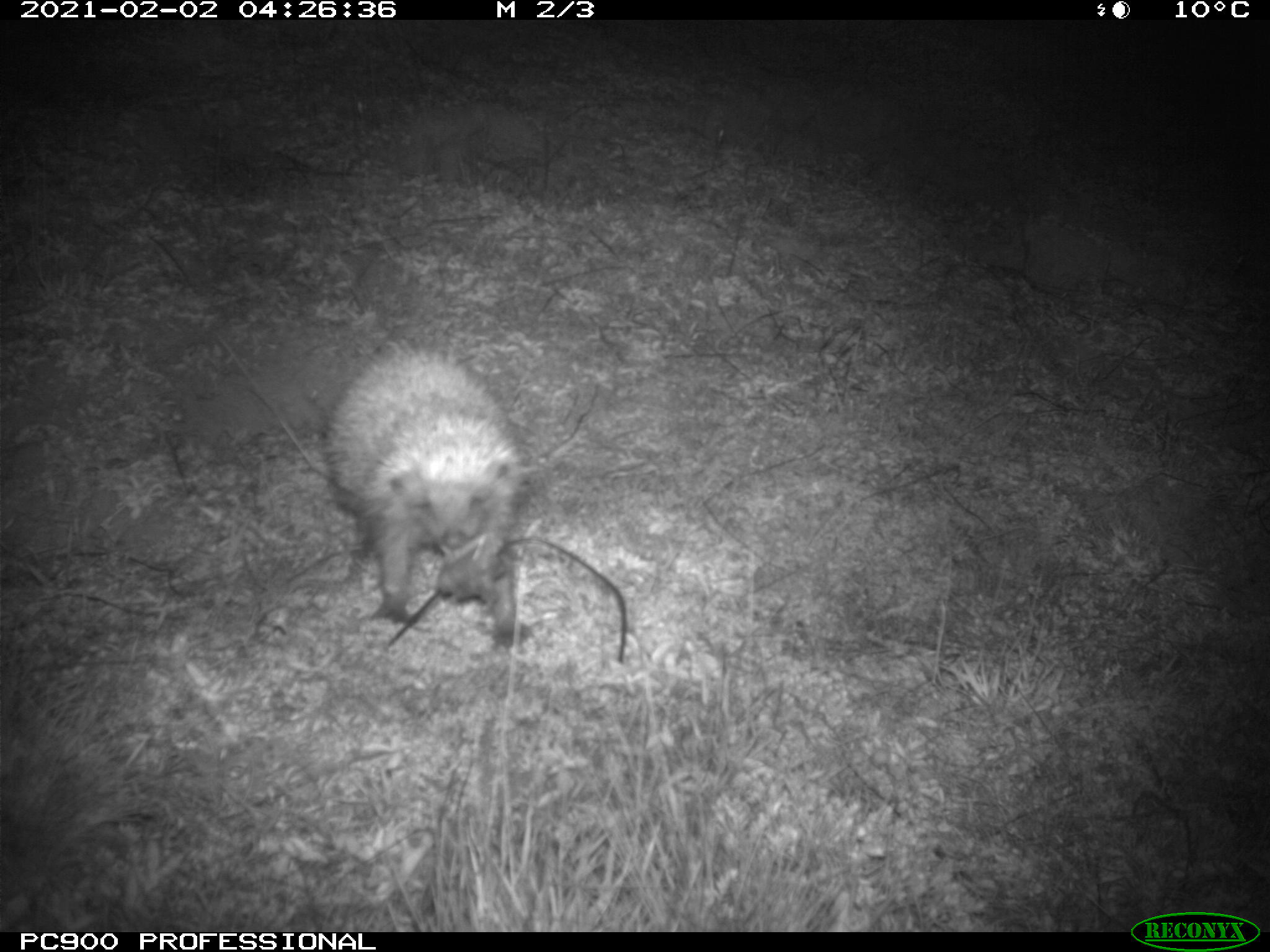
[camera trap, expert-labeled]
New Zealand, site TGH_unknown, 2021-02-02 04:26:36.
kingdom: Animalia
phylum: Chordata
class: Mammalia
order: Eulipotyphla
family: Erinaceidae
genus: Erinaceus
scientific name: Erinaceus europaeus europaeus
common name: european hedgehog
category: hedgehog